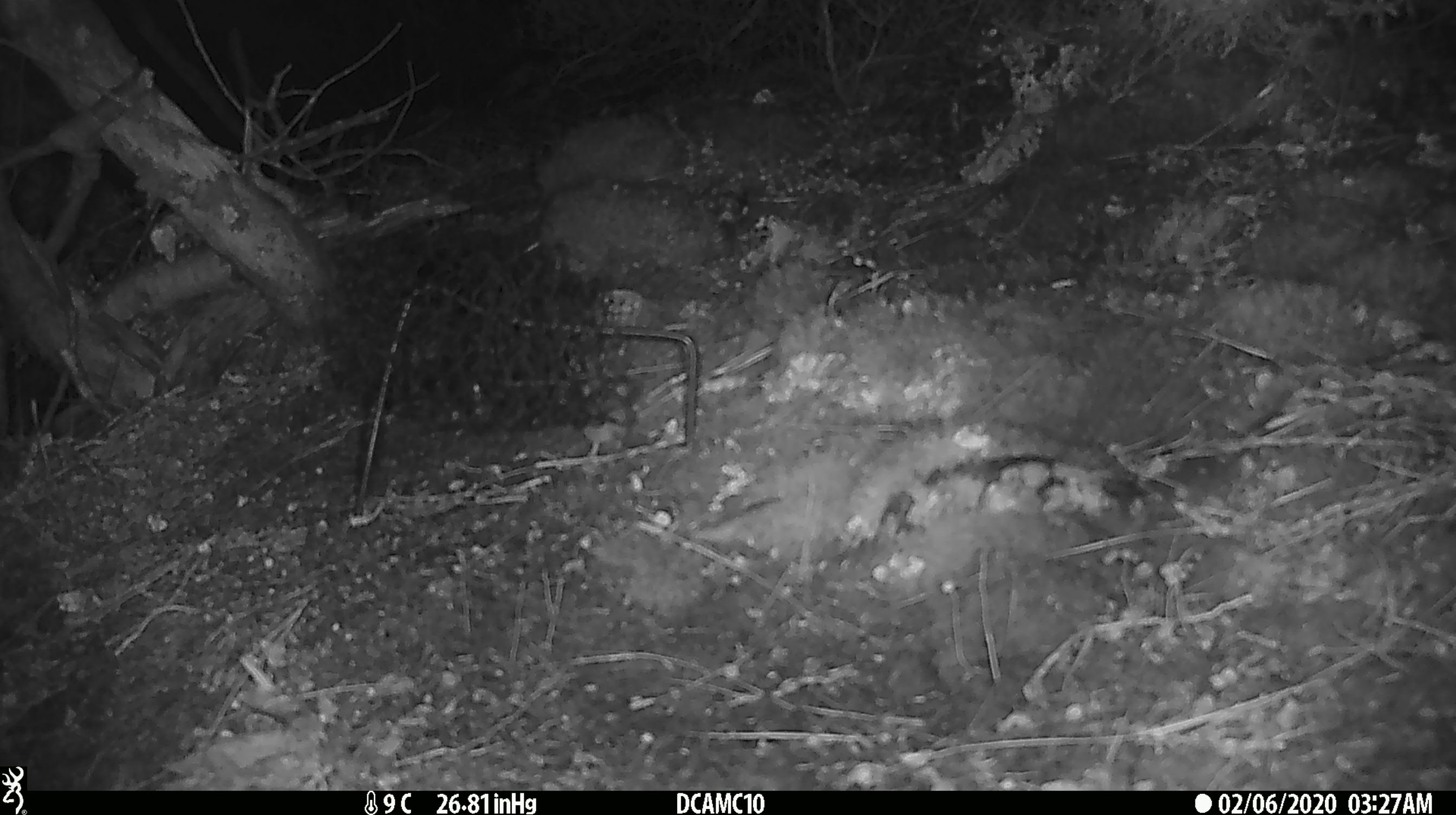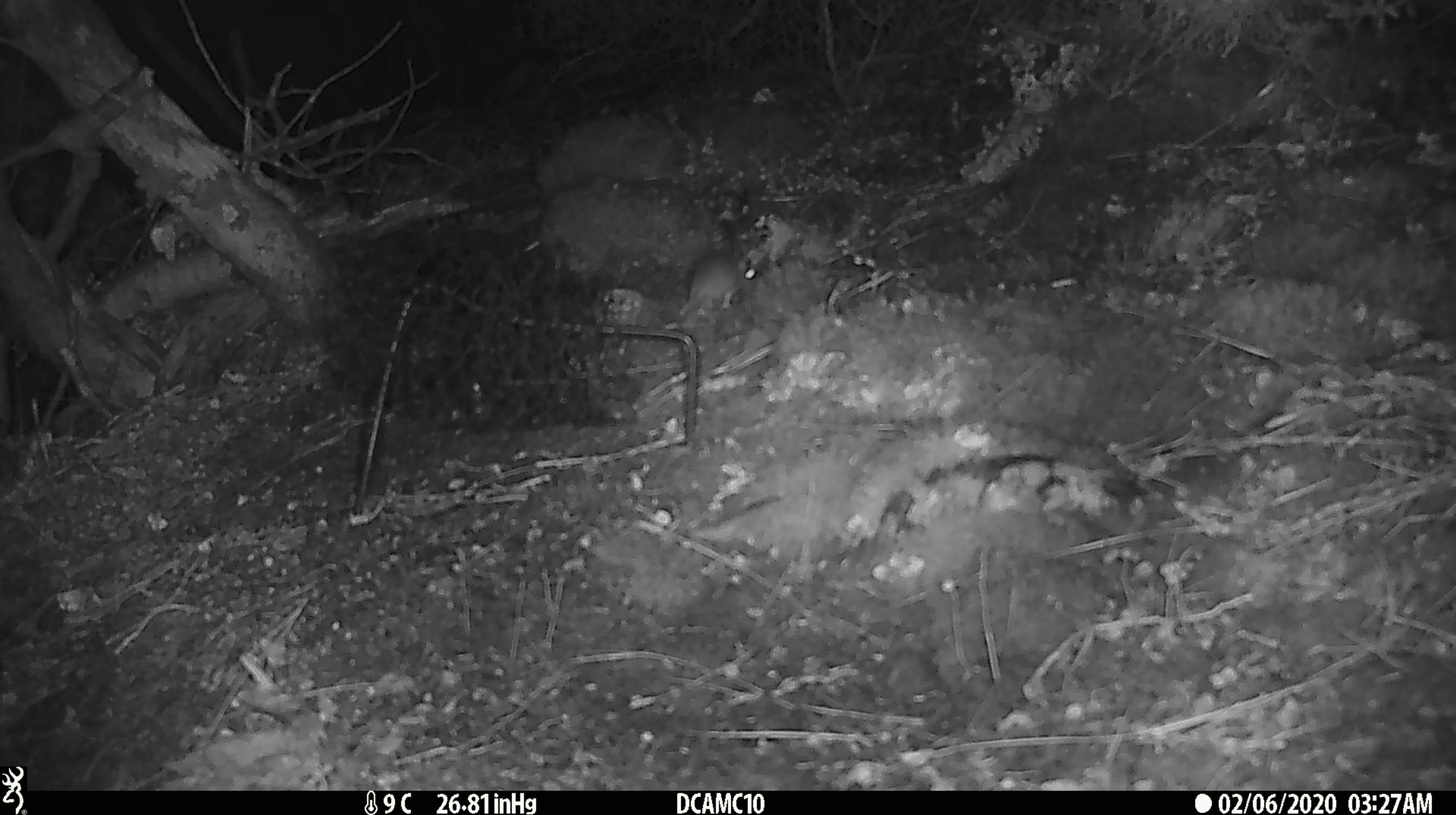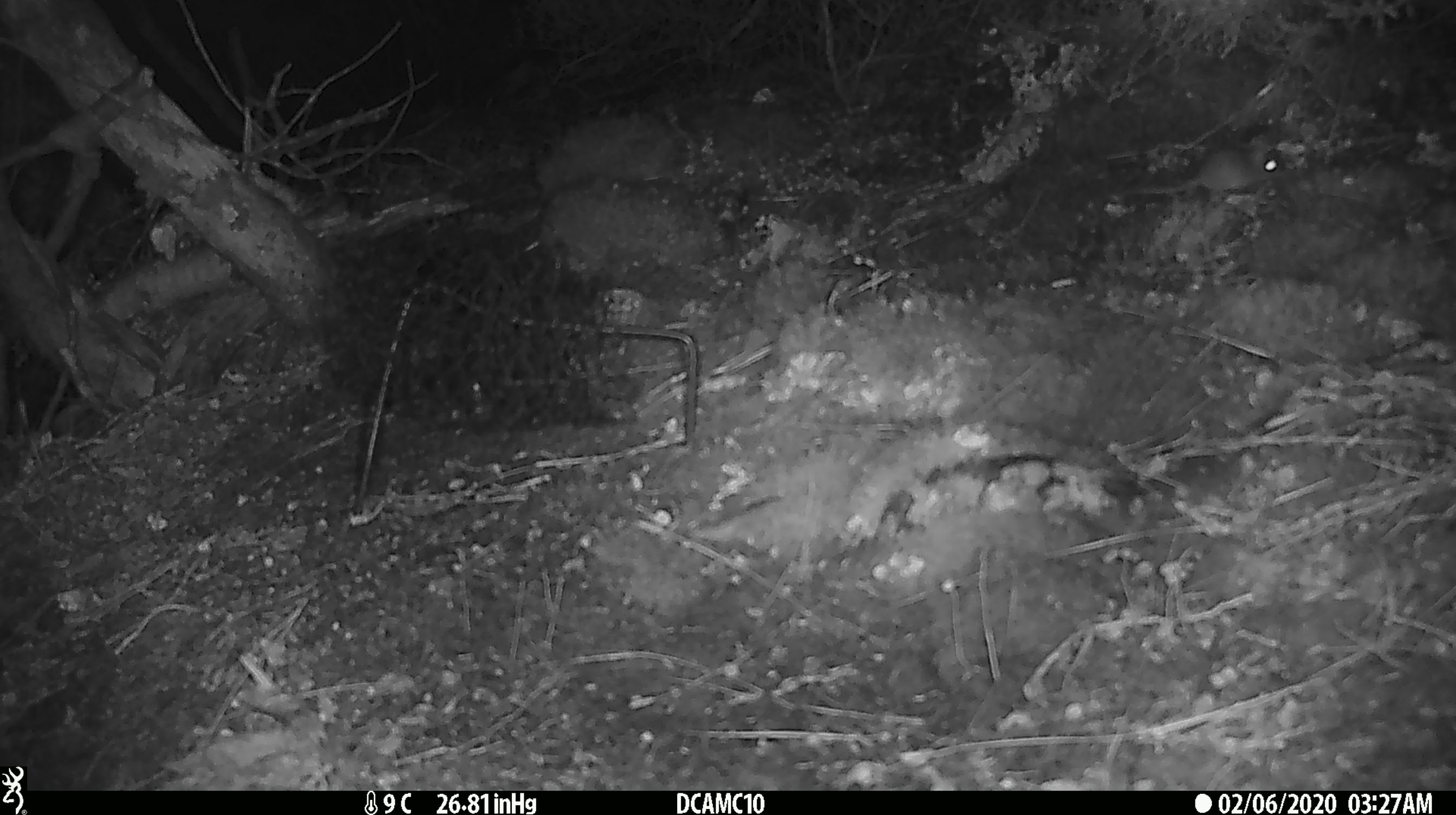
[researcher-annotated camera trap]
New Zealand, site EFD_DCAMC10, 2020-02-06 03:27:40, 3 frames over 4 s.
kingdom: Animalia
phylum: Chordata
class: Mammalia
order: Rodentia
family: Muridae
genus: Mus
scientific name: Mus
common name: mouse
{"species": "mouse (Mus)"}